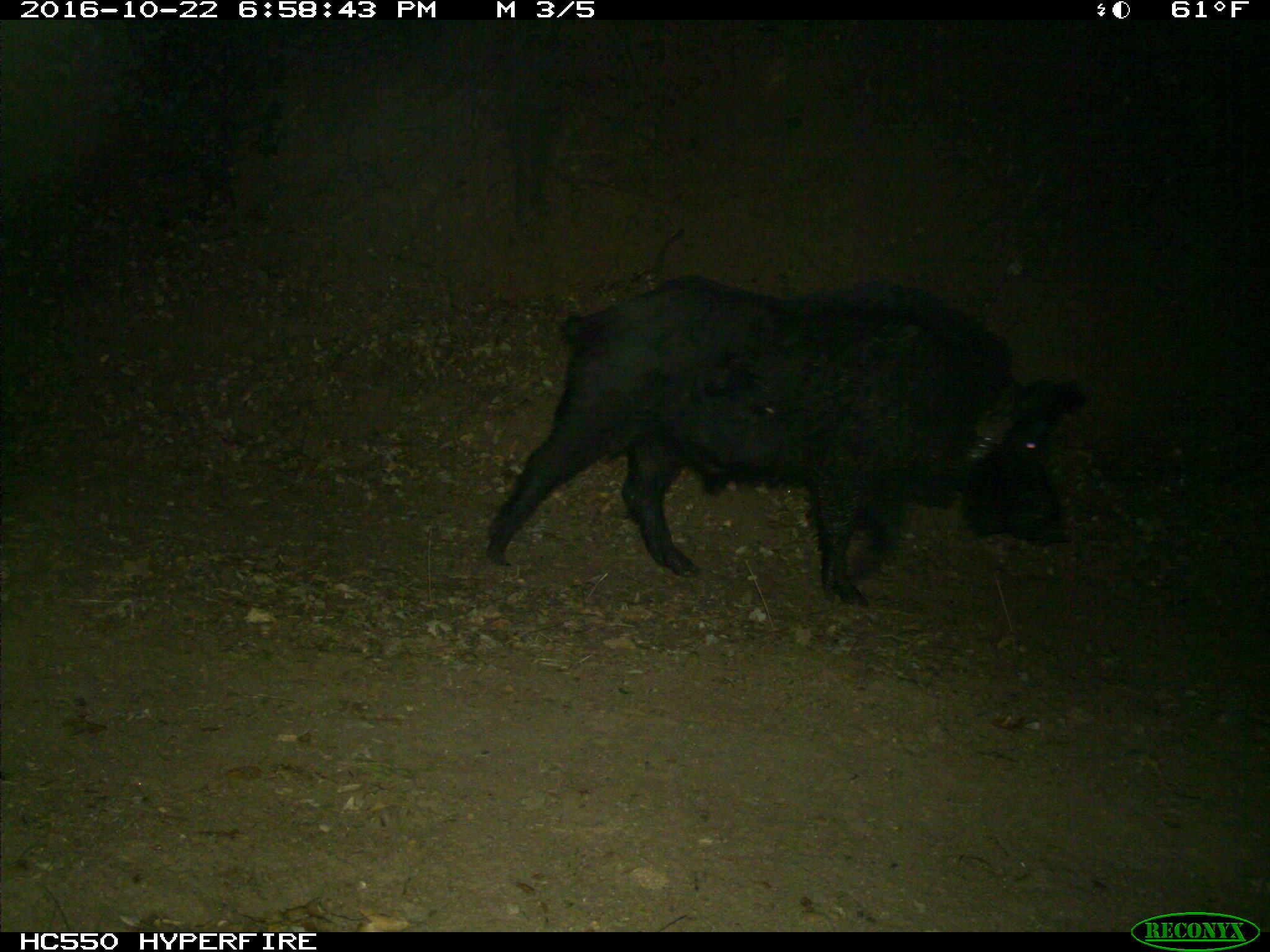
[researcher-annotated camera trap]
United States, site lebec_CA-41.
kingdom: Animalia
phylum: Chordata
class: Mammalia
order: Artiodactyla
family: Suidae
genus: Sus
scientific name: Sus scrofa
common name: wild boar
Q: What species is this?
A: Sus scrofa (wild boar).